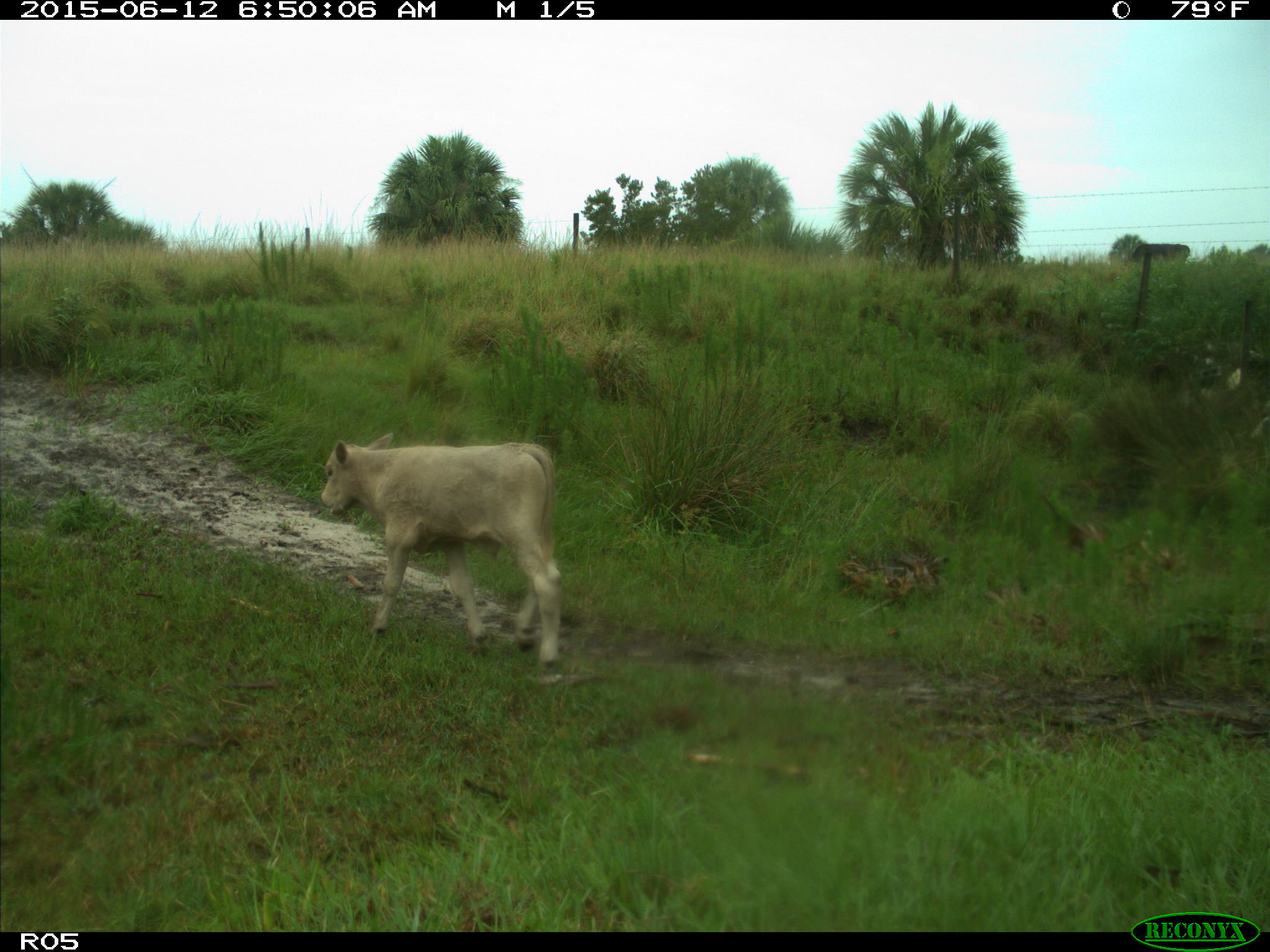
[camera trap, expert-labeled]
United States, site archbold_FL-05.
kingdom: Animalia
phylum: Chordata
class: Mammalia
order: Artiodactyla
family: Bovidae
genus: Bos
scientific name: Bos taurus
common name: domestic cow